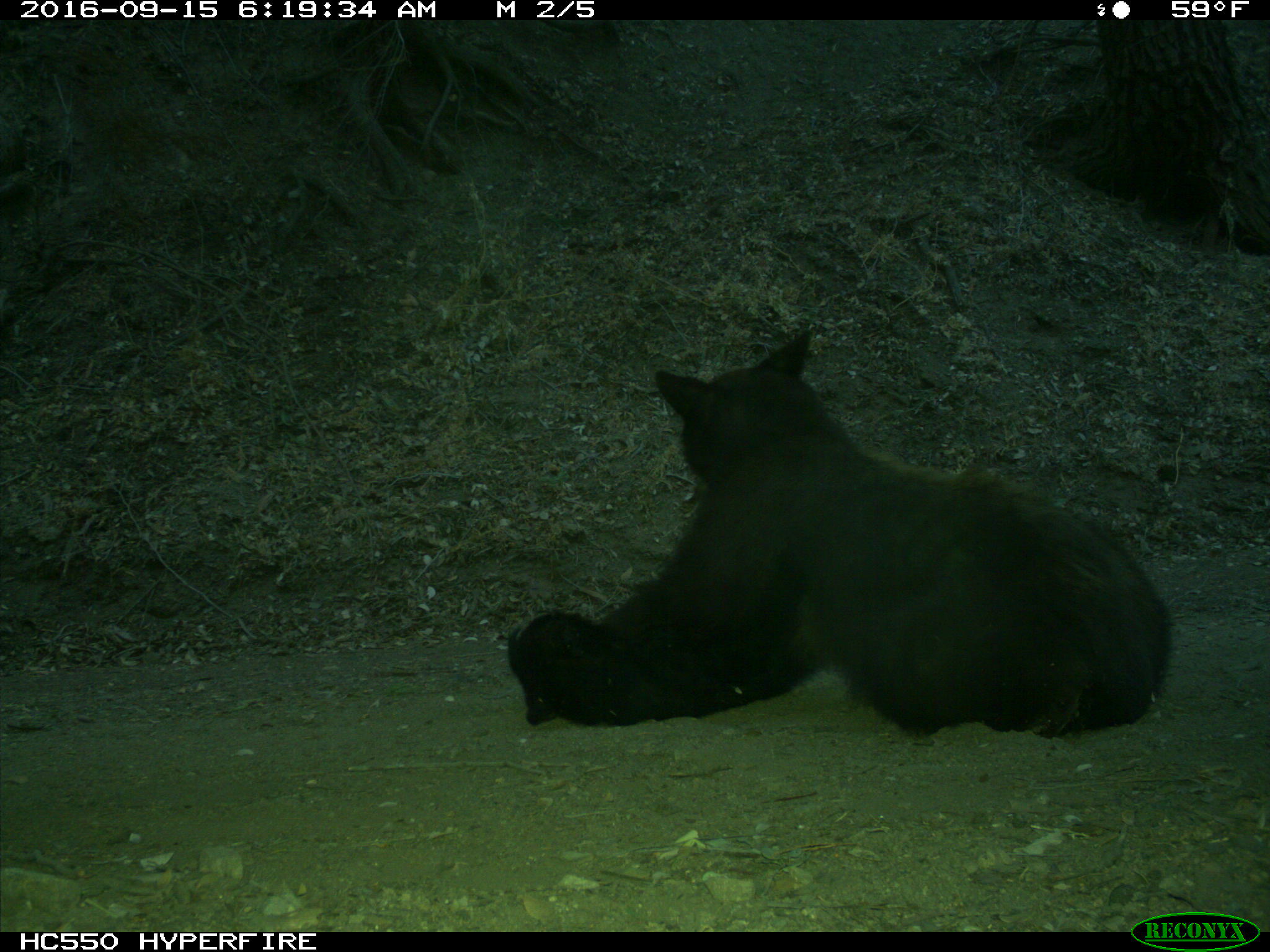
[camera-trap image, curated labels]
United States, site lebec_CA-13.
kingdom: Animalia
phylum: Chordata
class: Mammalia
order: Carnivora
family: Ursidae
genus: Ursus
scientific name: Ursus americanus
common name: american black bear